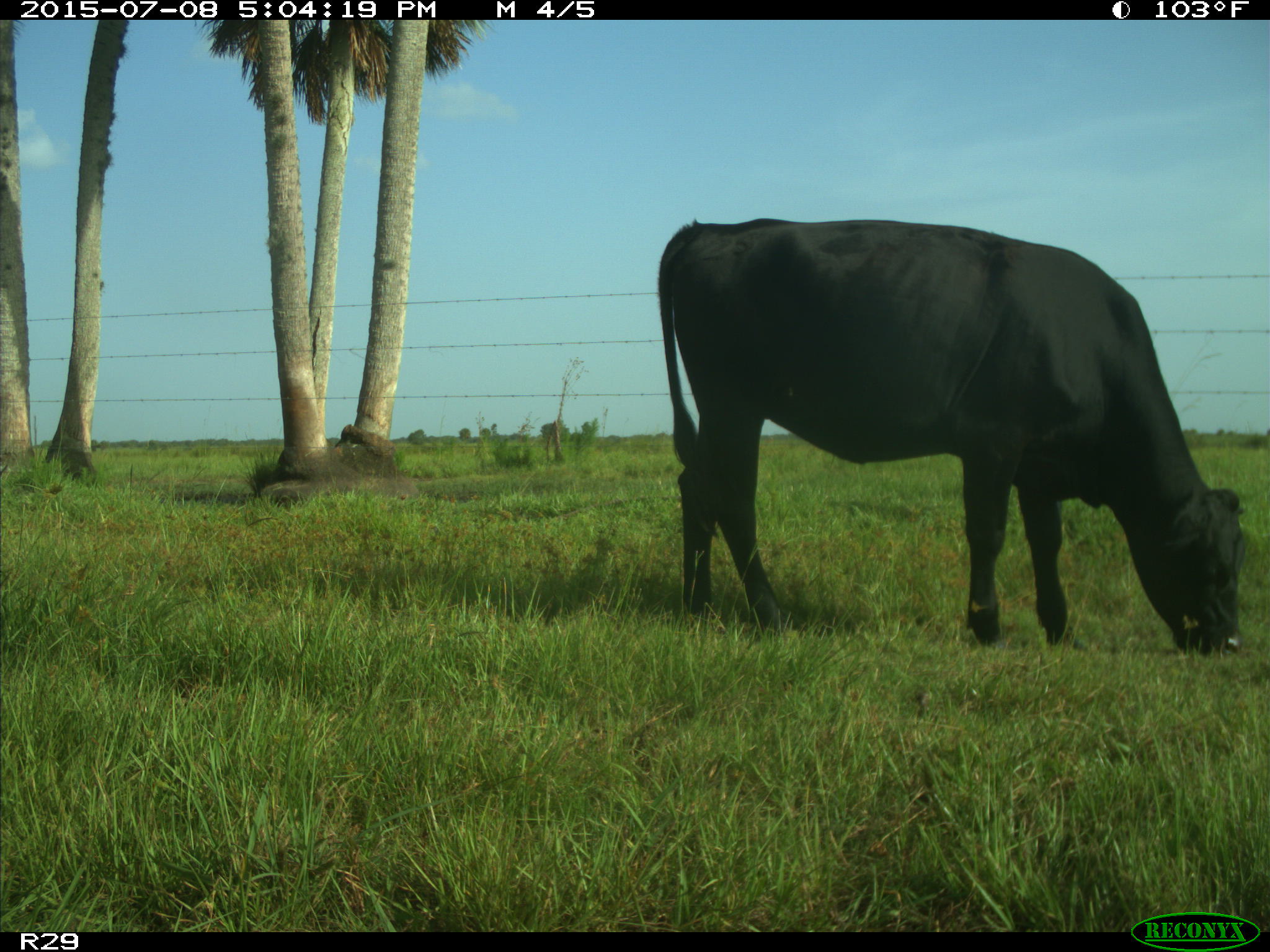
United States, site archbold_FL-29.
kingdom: Animalia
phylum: Chordata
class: Mammalia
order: Artiodactyla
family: Bovidae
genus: Bos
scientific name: Bos taurus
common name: domestic cow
Bos taurus (domestic cow).